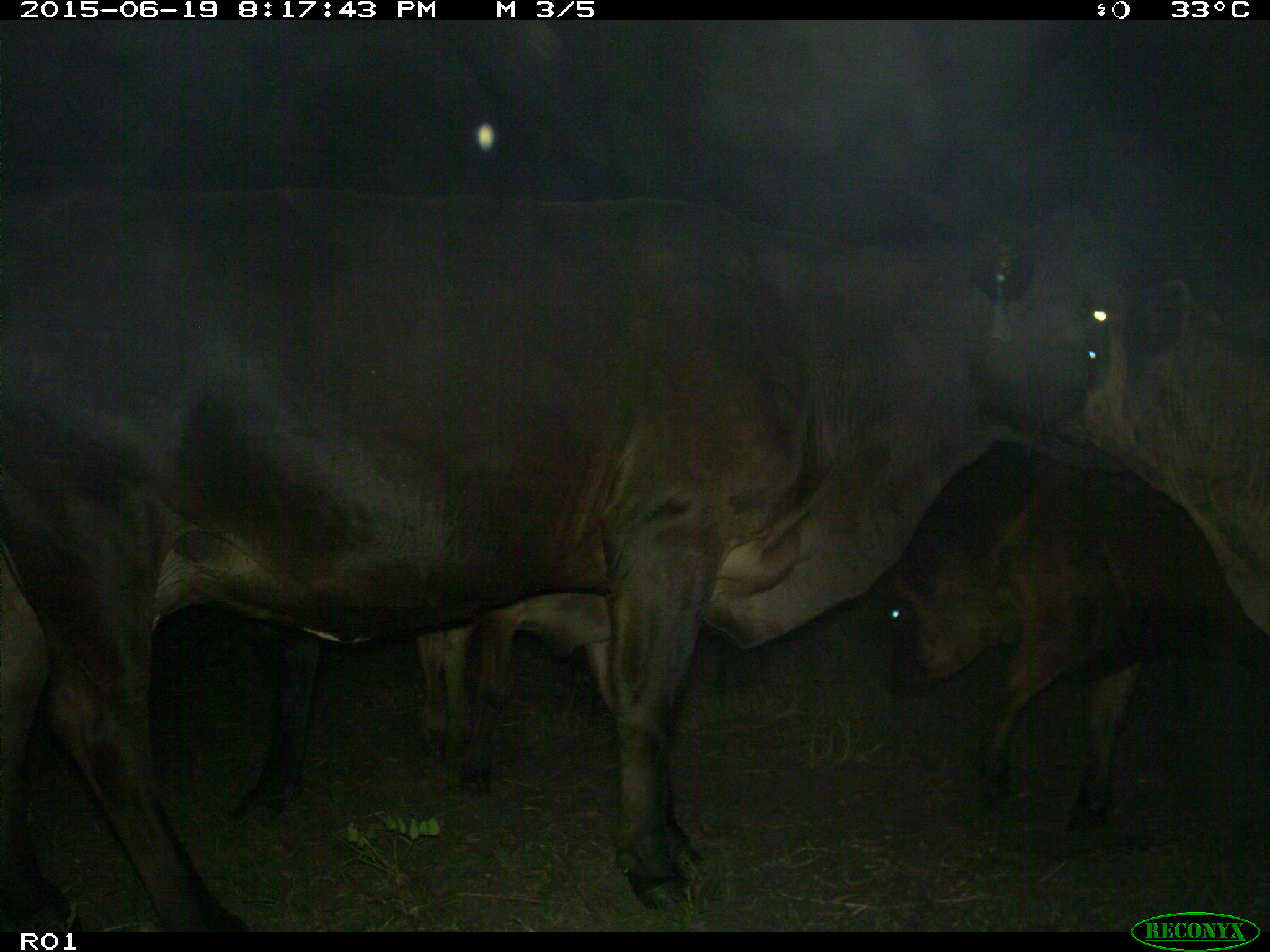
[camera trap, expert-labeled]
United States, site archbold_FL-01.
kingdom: Animalia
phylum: Chordata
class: Mammalia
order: Artiodactyla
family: Bovidae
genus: Bos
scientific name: Bos taurus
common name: domestic cow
Bos taurus (domestic cow).